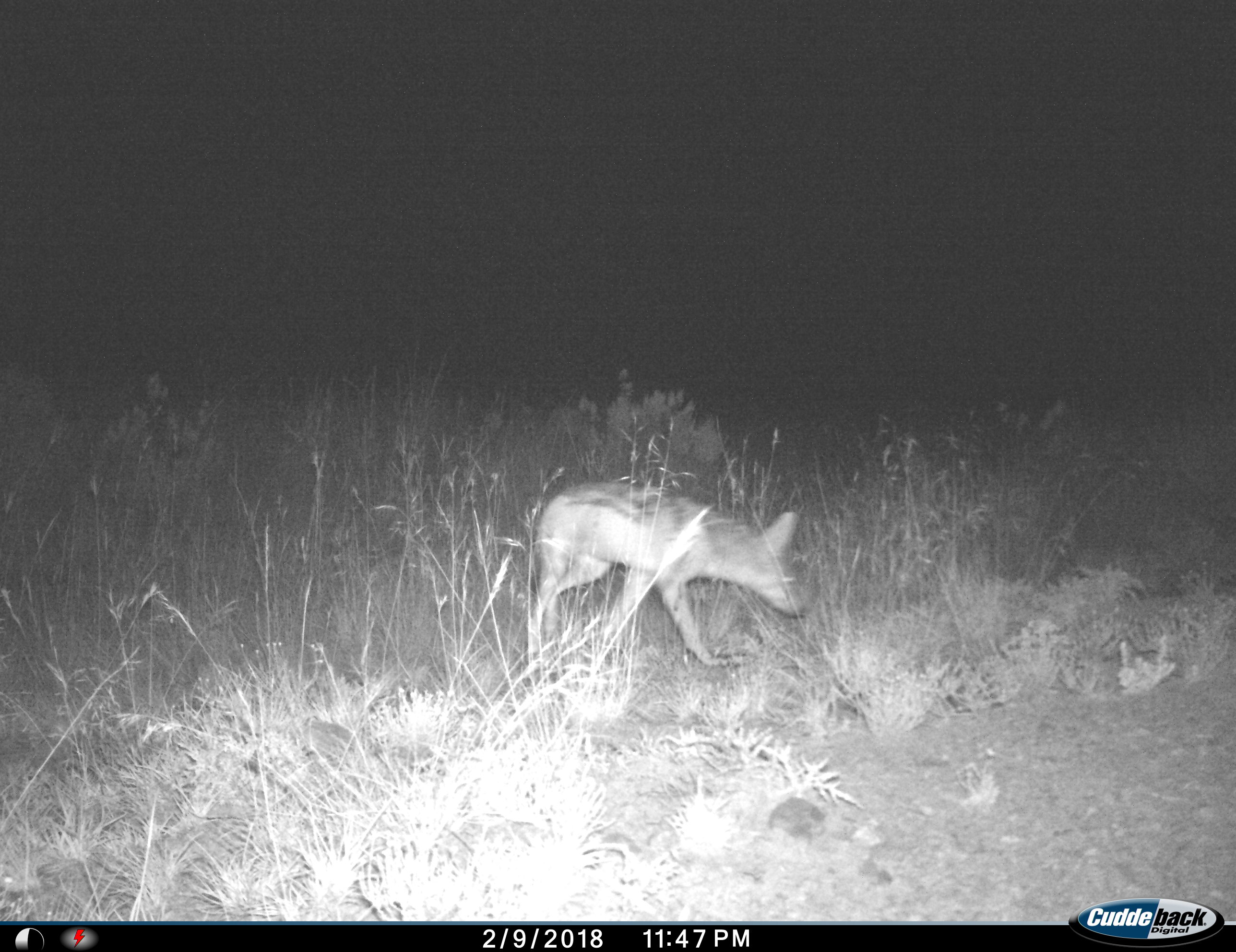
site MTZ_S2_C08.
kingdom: Animalia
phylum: Chordata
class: Mammalia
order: Carnivora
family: Canidae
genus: Lupulella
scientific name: Lupulella mesomelas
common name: black-backed jackal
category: jackalblackbacked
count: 1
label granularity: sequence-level